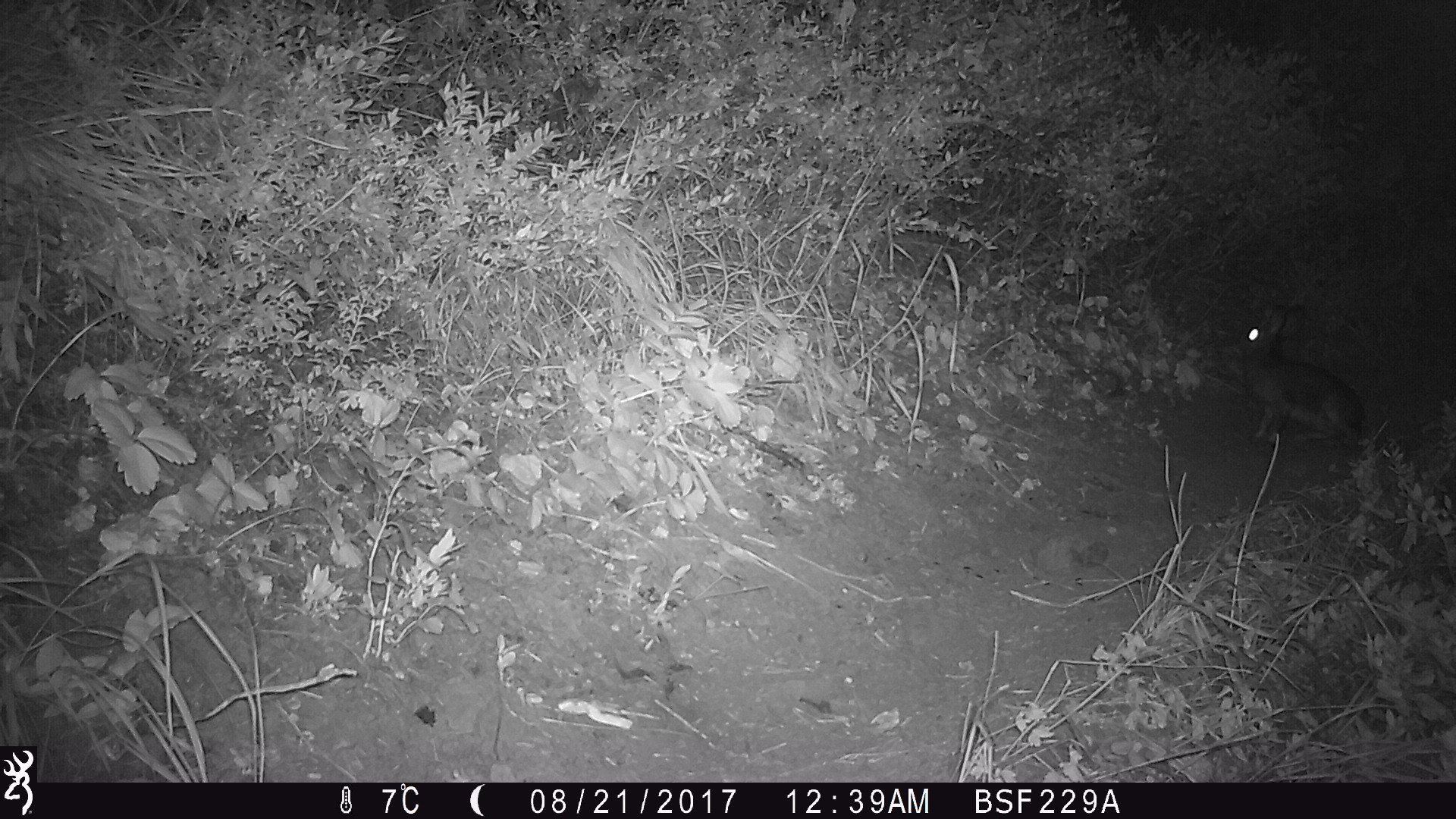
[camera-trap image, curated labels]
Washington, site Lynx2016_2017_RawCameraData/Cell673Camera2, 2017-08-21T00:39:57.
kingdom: Animalia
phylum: Chordata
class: Mammalia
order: Lagomorpha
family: Leporidae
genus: Lepus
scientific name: Lepus americanus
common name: snowshoe hare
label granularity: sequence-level